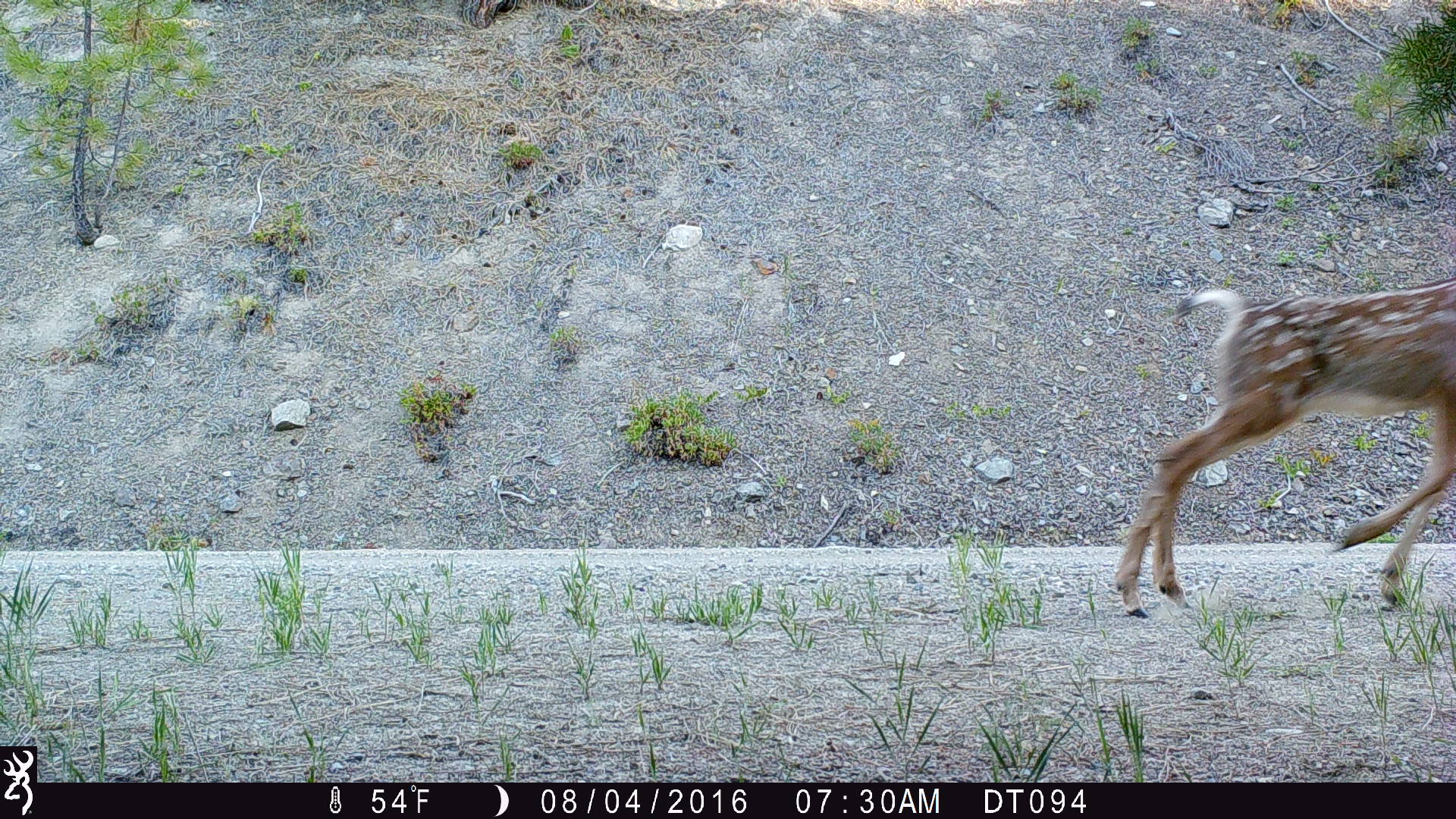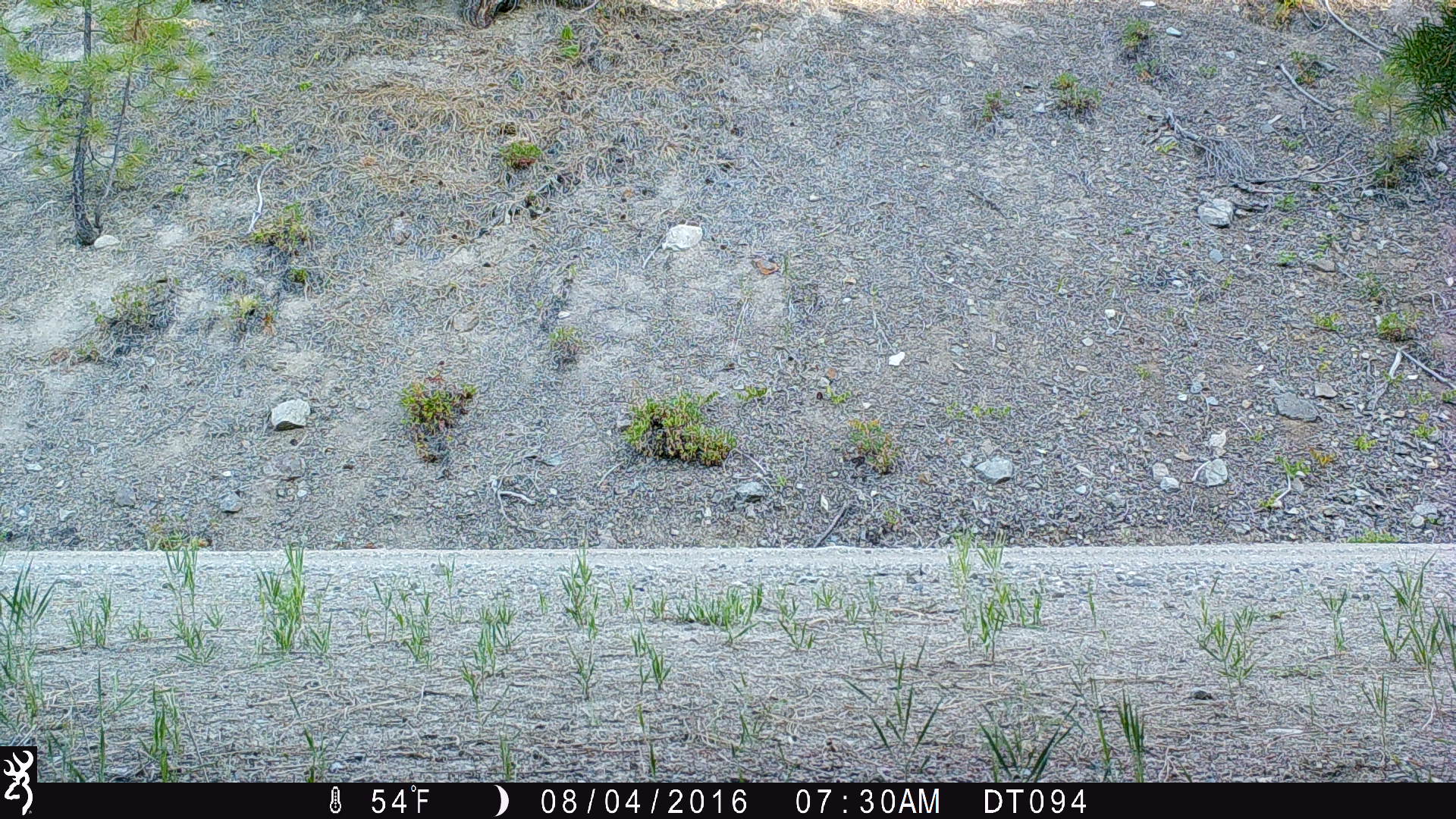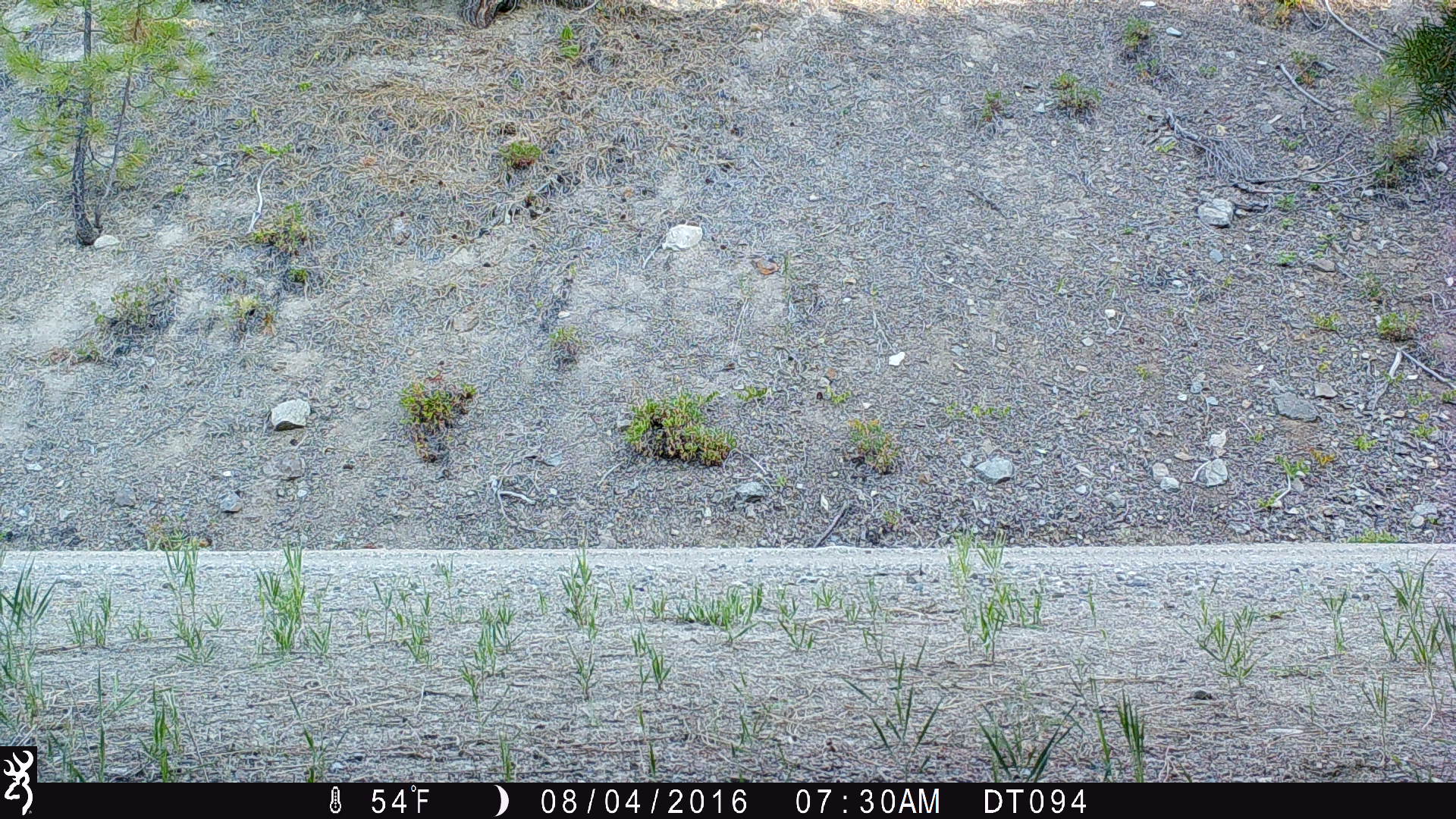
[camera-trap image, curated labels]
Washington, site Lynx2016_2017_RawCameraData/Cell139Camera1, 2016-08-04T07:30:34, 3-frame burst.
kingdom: Animalia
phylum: Chordata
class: Mammalia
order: Artiodactyla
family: Cervidae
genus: Odocoileus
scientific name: Odocoileus hemionus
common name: mule deer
Odocoileus hemionus (mule deer). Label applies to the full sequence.